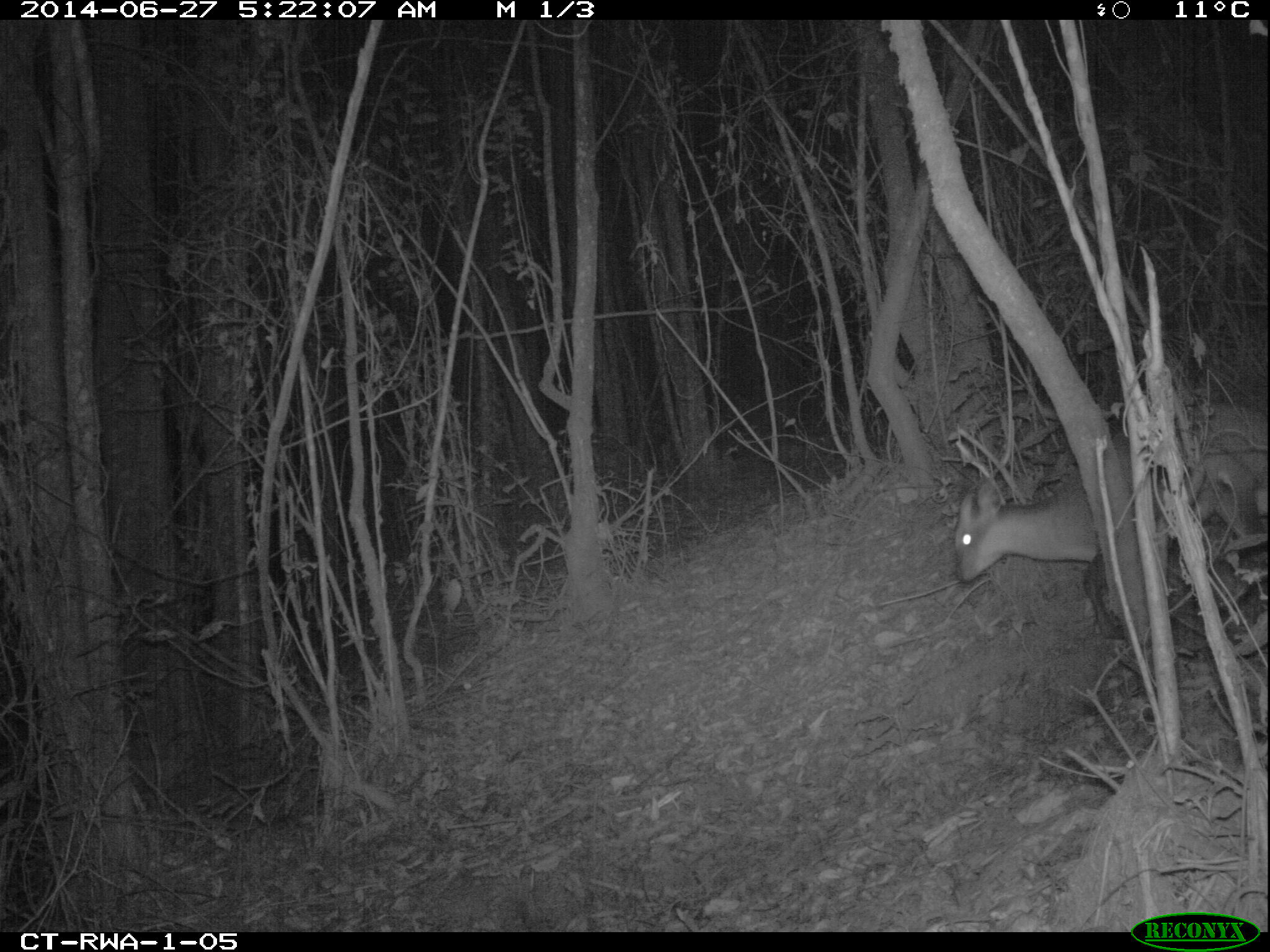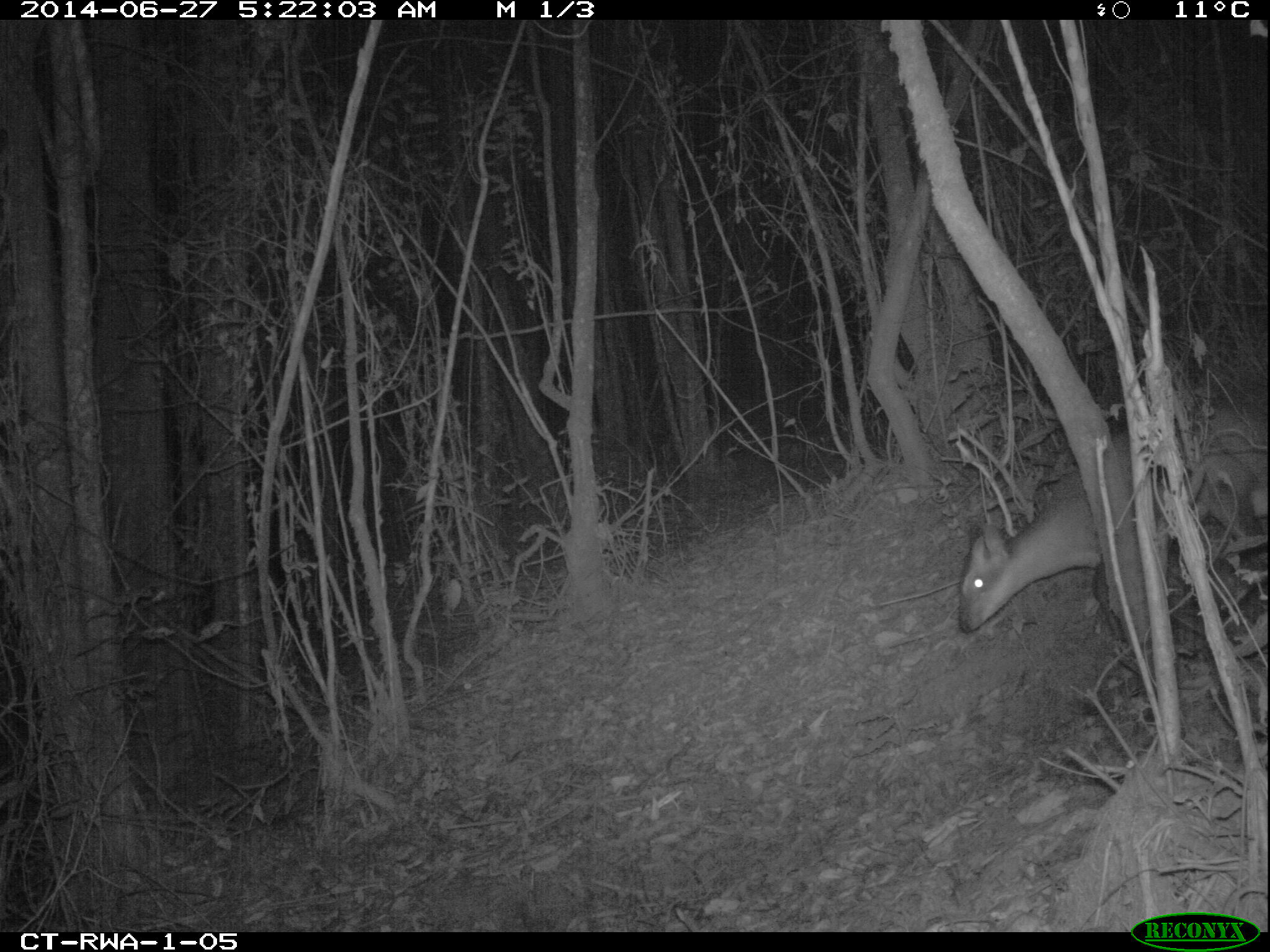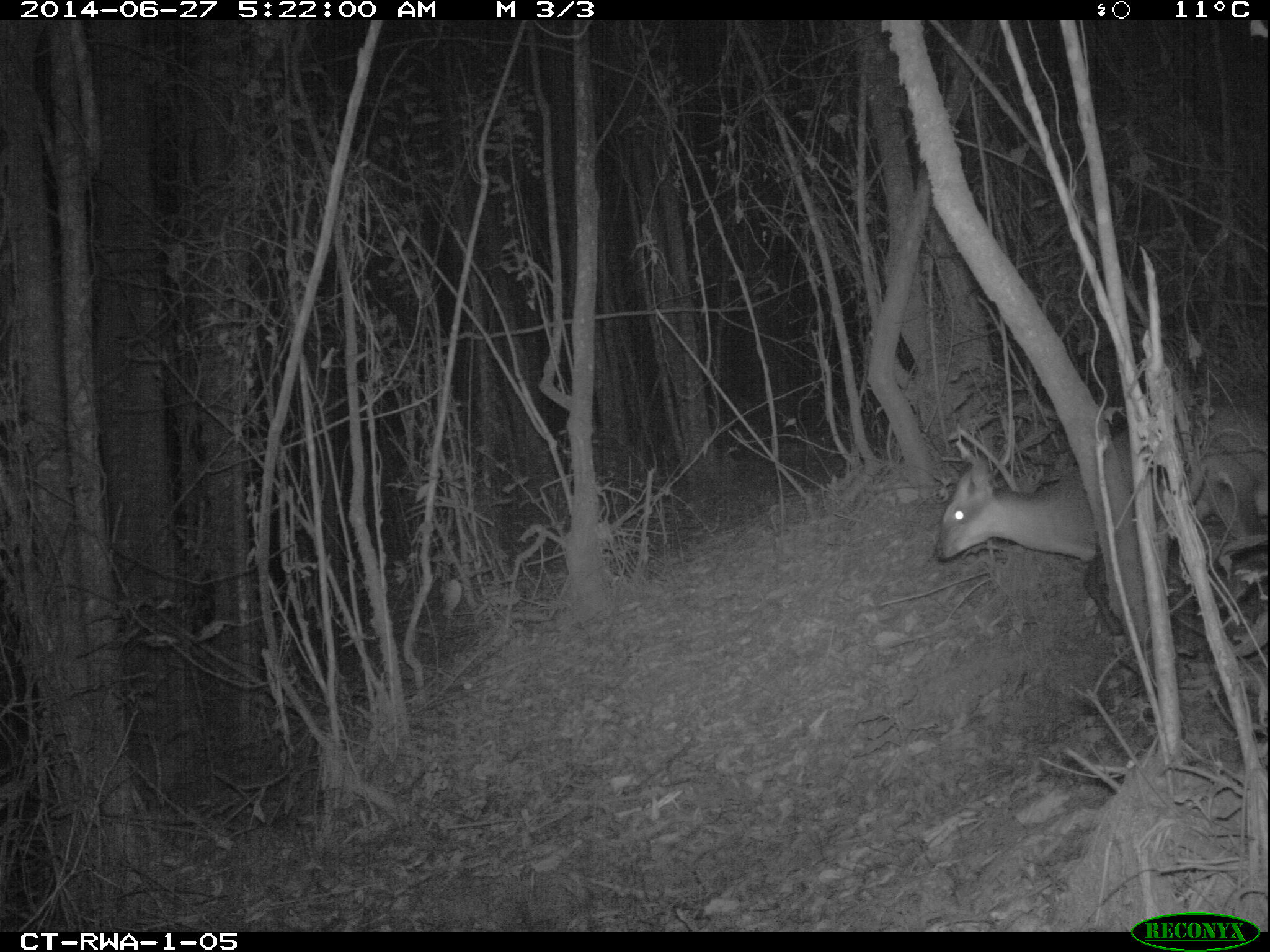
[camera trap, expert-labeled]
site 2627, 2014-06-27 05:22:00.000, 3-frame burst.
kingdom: Animalia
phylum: Chordata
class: Mammalia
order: Artiodactyla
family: Bovidae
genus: Cephalophus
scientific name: Cephalophus nigrifrons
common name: black-fronted duiker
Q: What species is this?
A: Cephalophus nigrifrons (black-fronted duiker).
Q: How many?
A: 2.